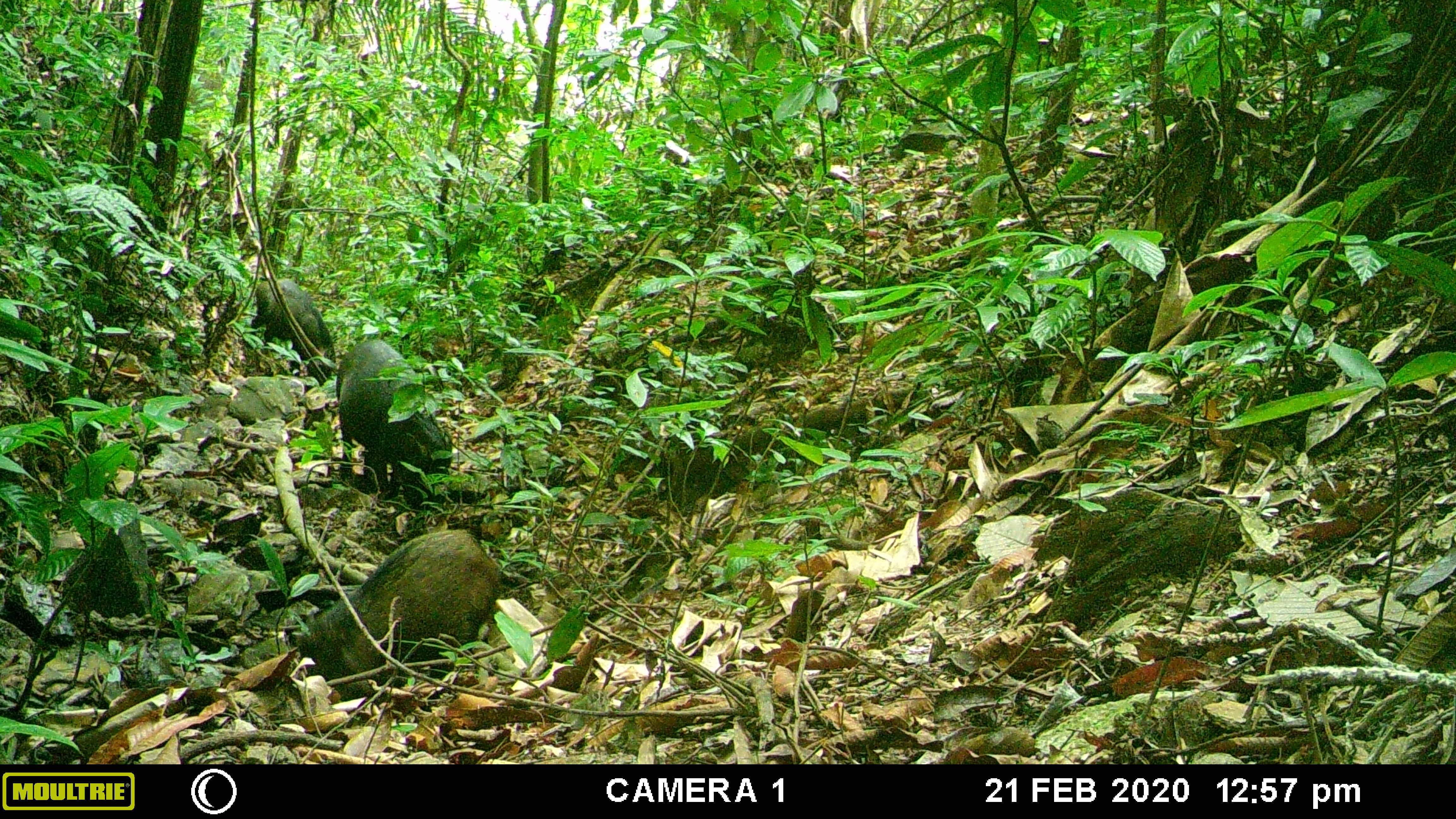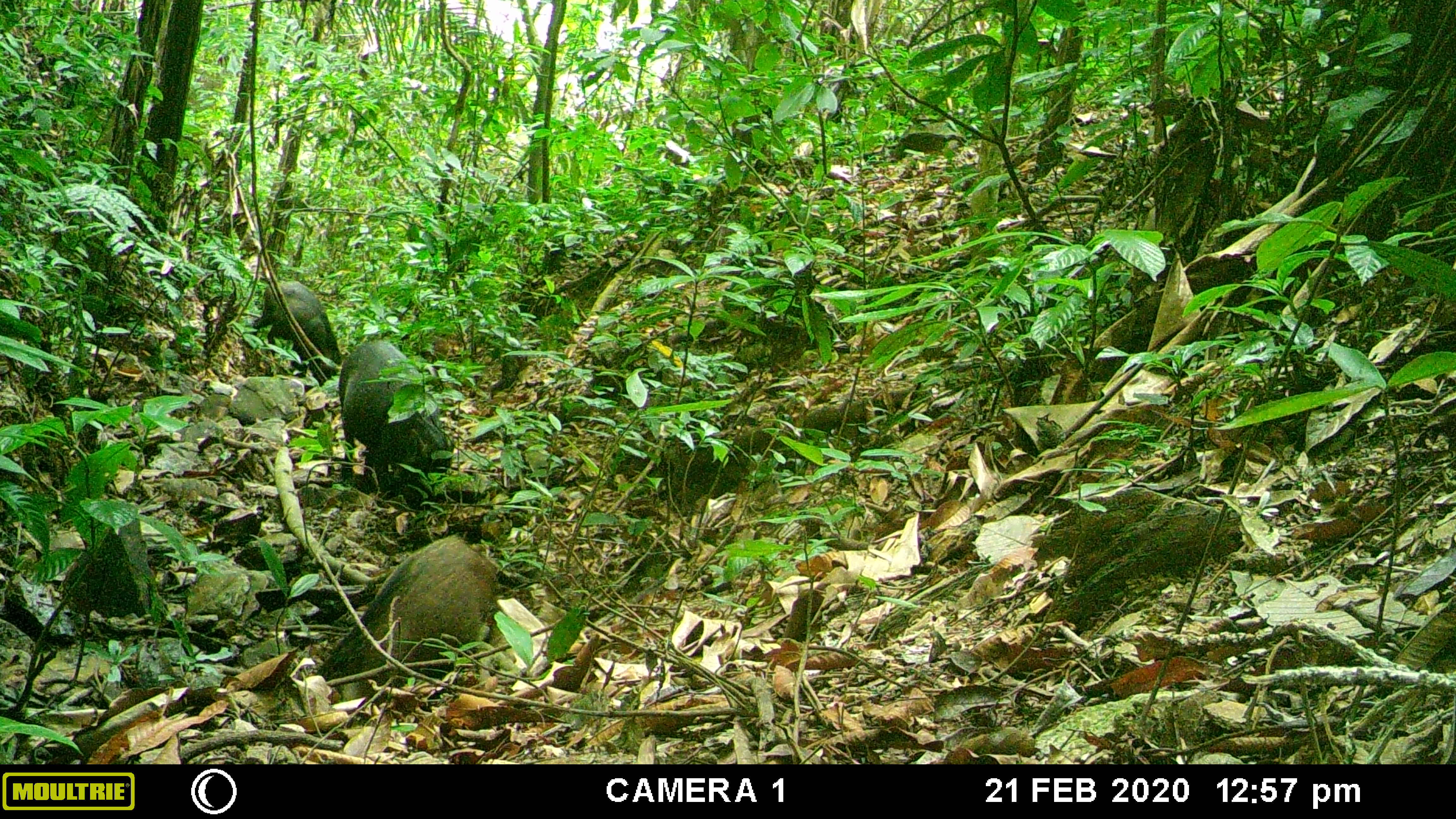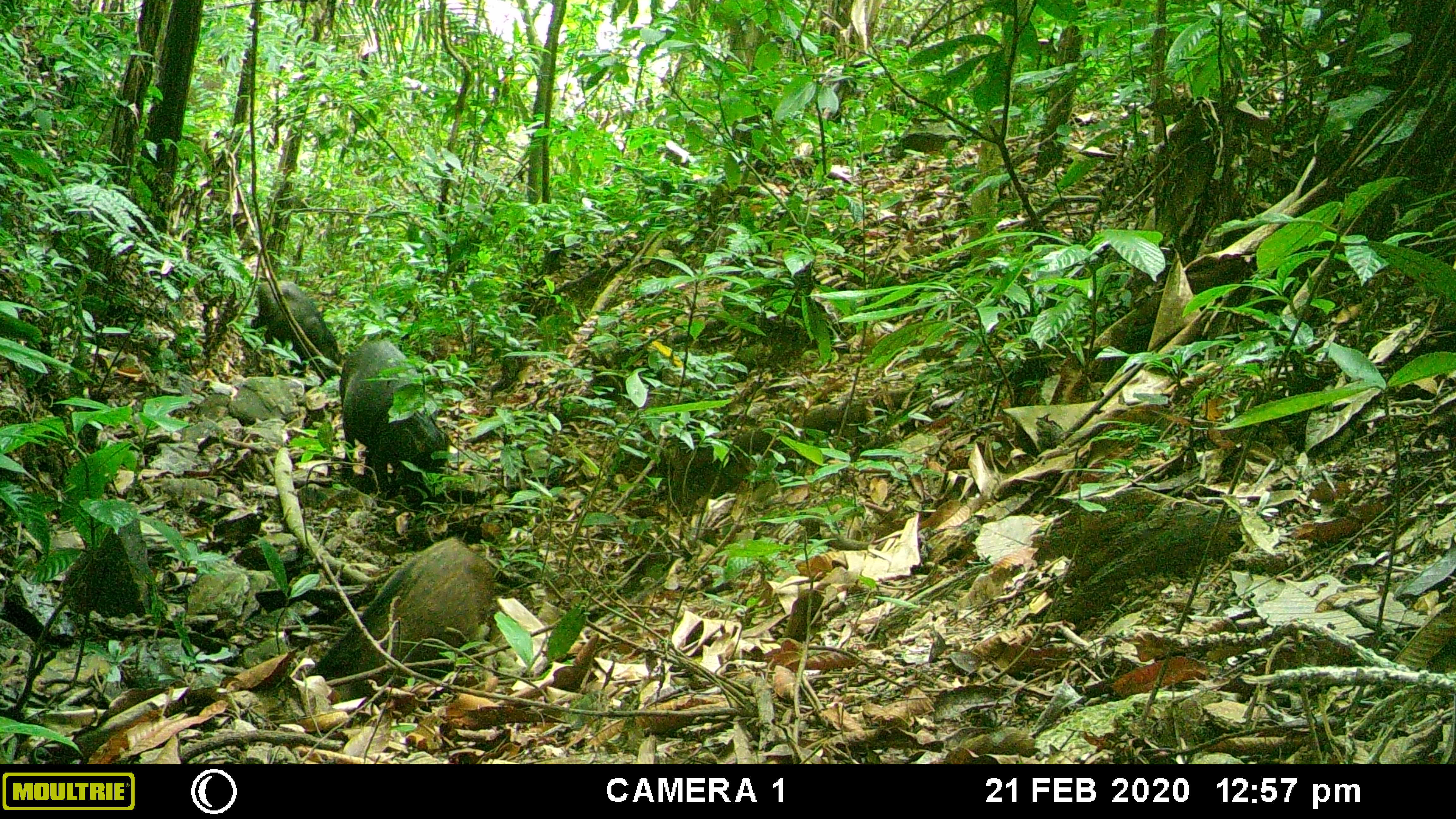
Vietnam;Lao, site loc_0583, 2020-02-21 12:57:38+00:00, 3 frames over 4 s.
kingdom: Animalia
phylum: Chordata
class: Mammalia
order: Artiodactyla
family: Suidae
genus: Sus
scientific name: Sus scrofa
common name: eurasian wild pig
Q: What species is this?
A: Eurasian wild pig (Sus scrofa).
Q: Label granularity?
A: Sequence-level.